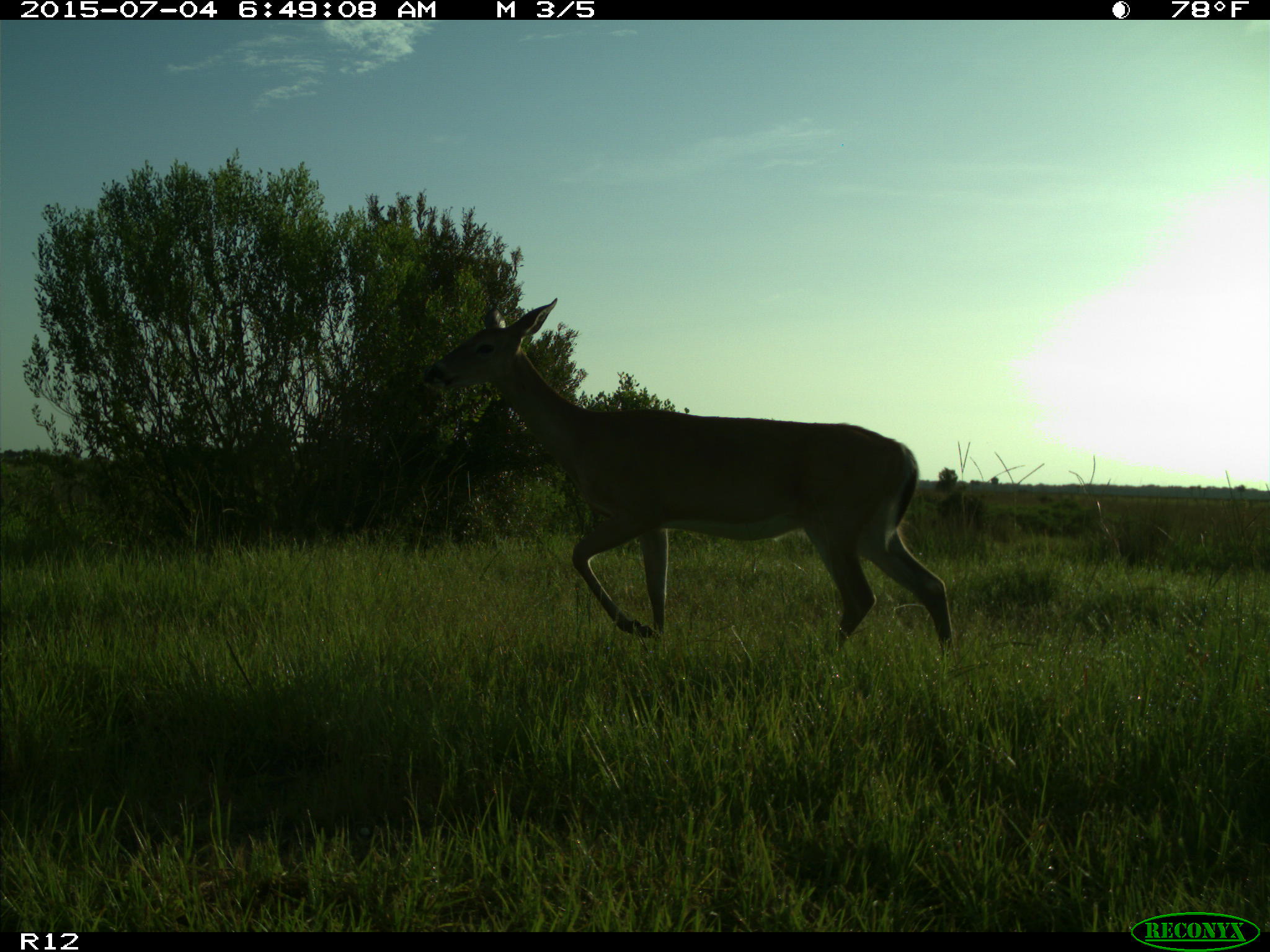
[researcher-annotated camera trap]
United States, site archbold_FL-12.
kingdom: Animalia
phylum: Chordata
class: Mammalia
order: Artiodactyla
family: Cervidae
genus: Odocoileus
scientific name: Odocoileus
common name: deer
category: unidentified deer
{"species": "unidentified deer (deer) (Odocoileus)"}